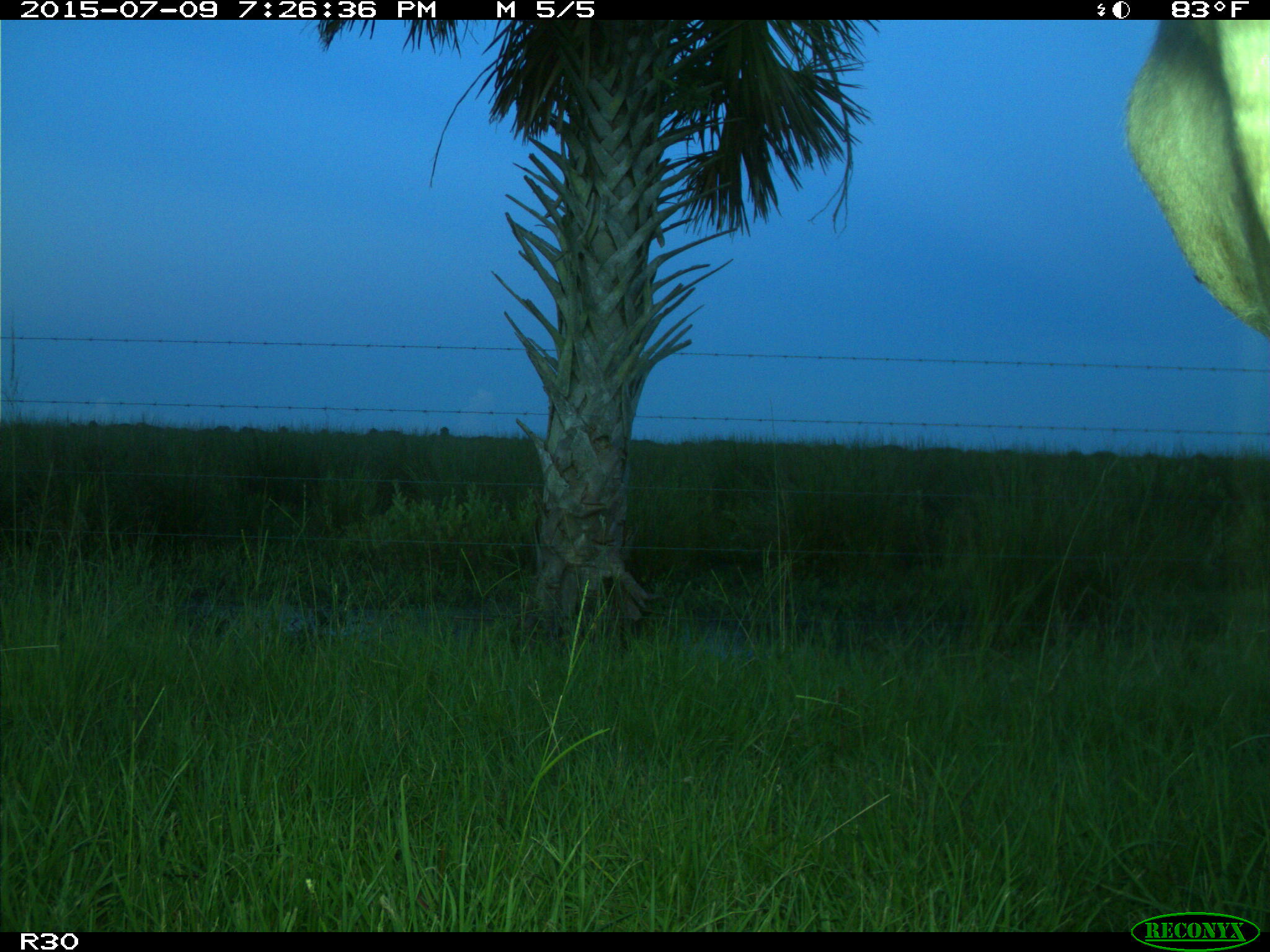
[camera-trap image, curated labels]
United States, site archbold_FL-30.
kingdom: Animalia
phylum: Chordata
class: Mammalia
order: Artiodactyla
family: Bovidae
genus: Bos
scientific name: Bos taurus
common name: domestic cow